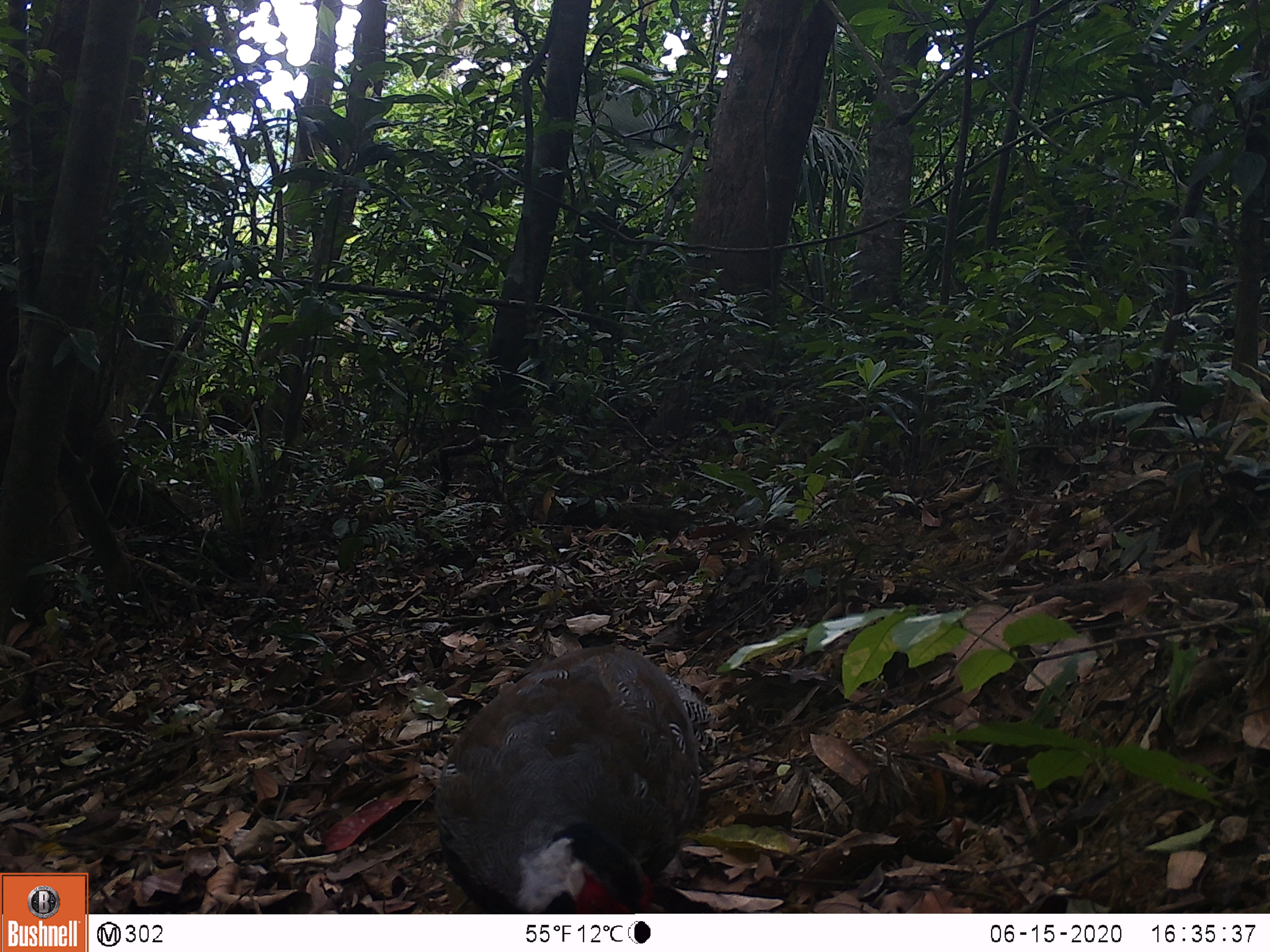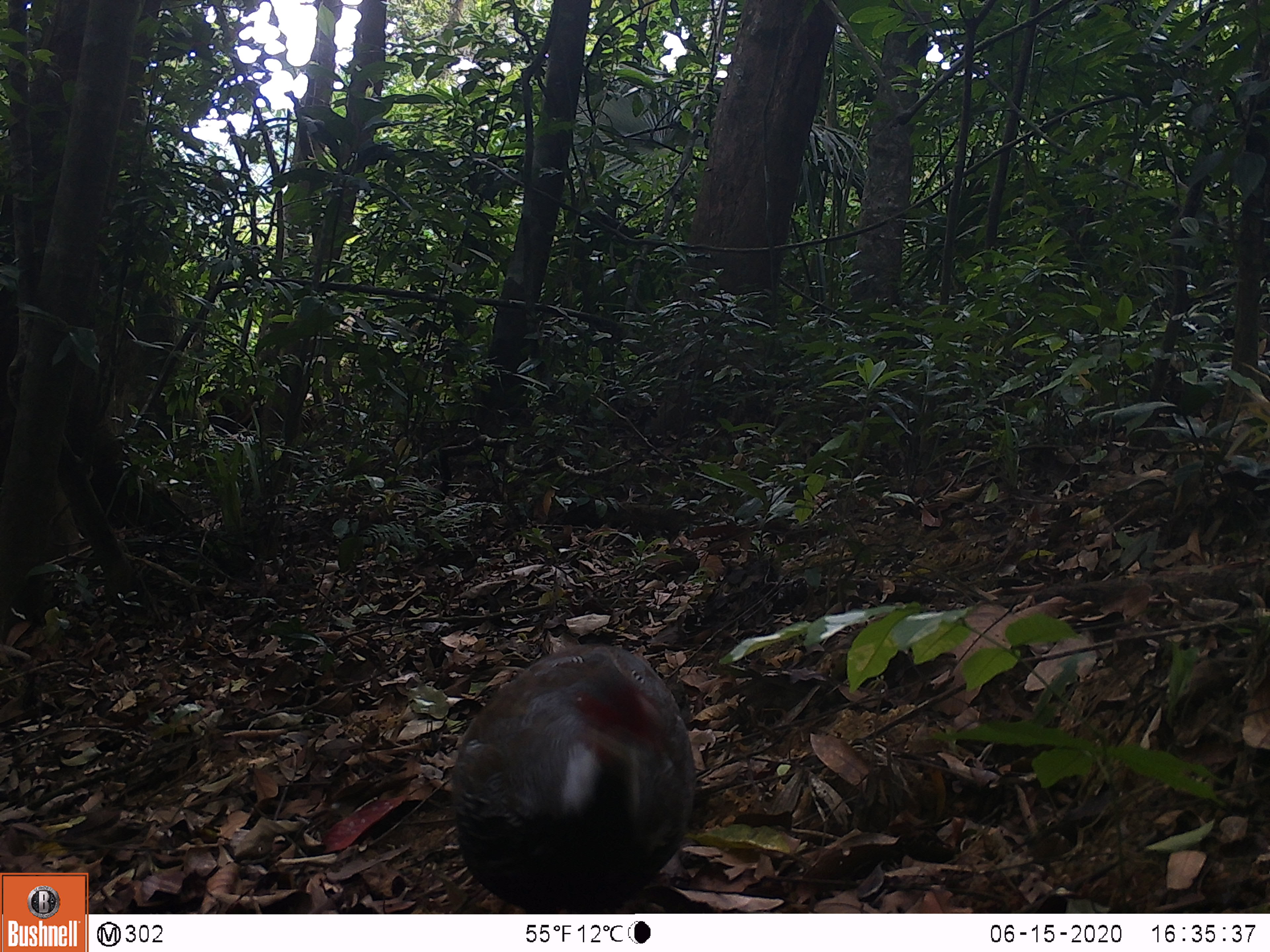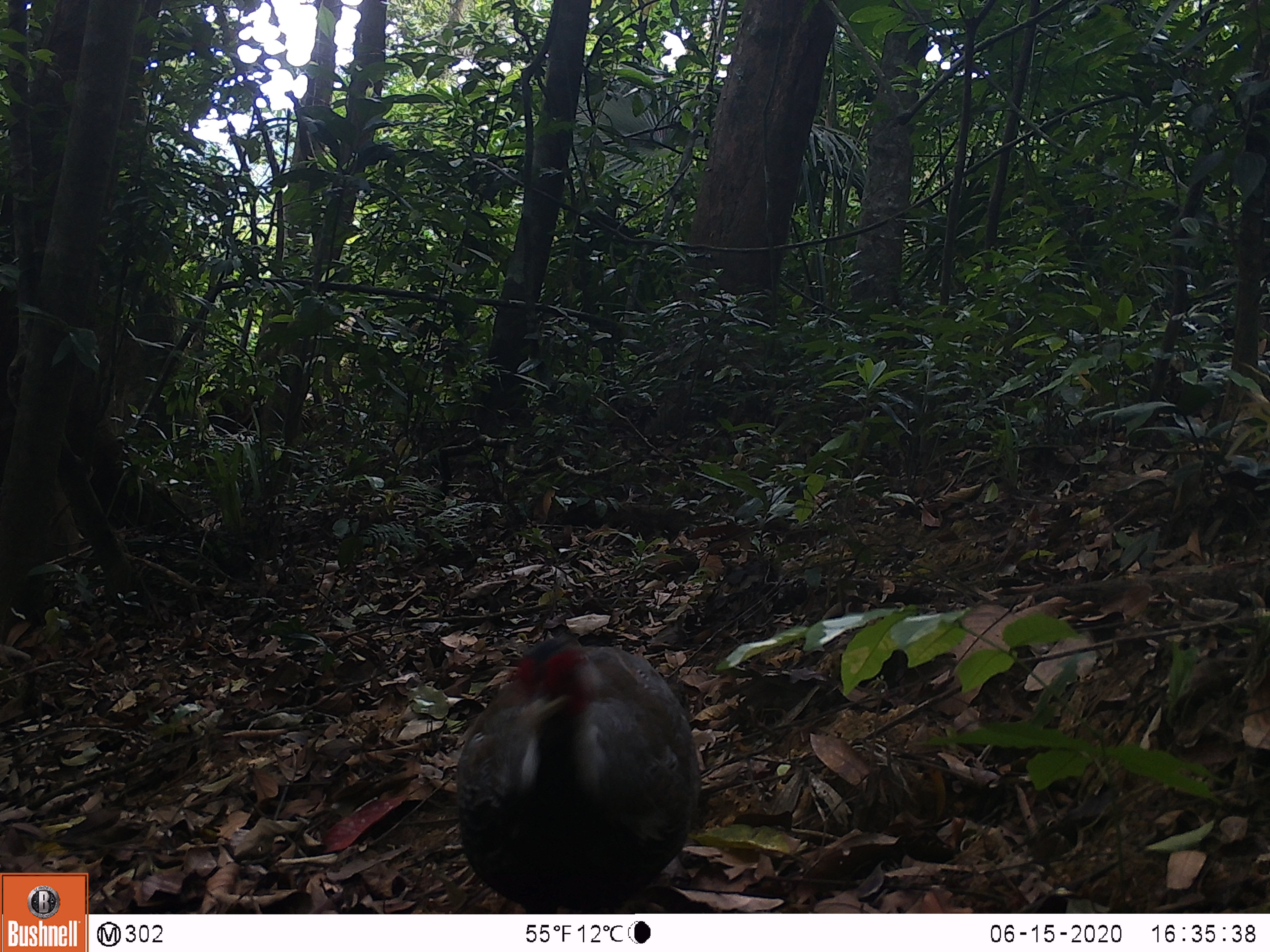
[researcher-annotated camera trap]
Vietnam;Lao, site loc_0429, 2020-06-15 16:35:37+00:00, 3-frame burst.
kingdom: Animalia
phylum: Chordata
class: Aves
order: Galliformes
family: Phasianidae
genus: Lophura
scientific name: Lophura nycthemera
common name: silver pheasant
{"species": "silver pheasant (Lophura nycthemera)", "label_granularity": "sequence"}